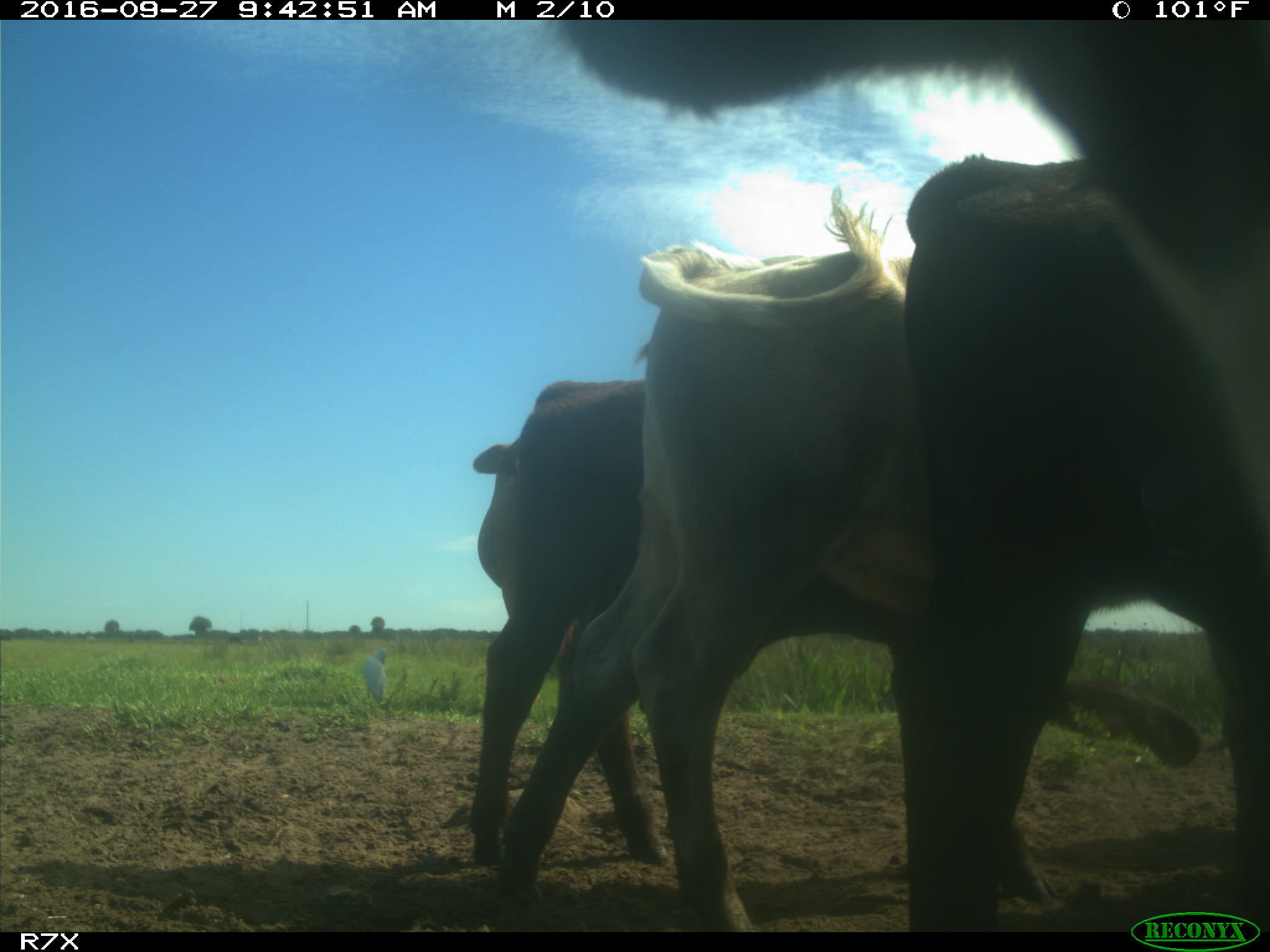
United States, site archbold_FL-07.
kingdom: Animalia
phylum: Chordata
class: Mammalia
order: Artiodactyla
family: Bovidae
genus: Bos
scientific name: Bos taurus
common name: domestic cow